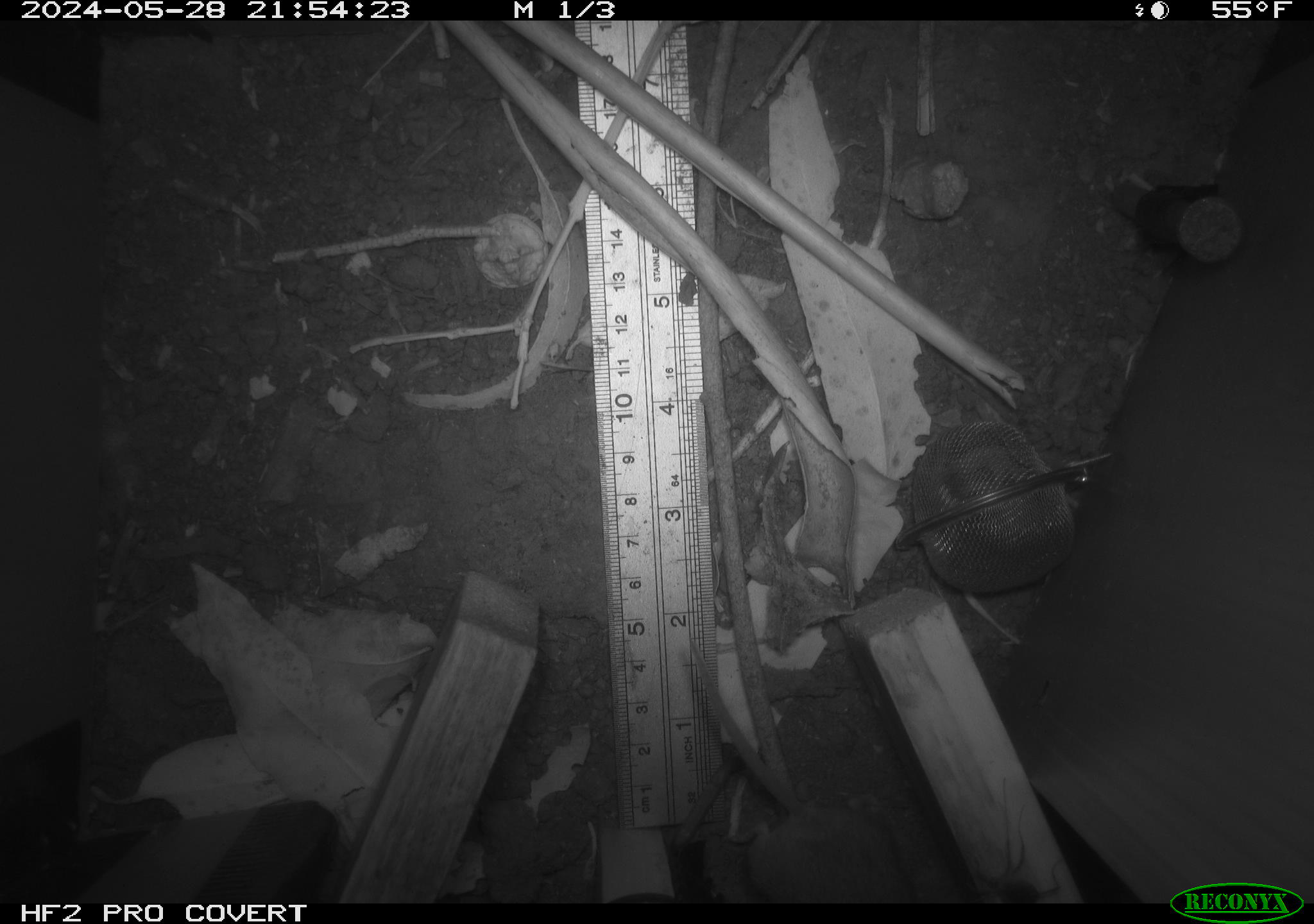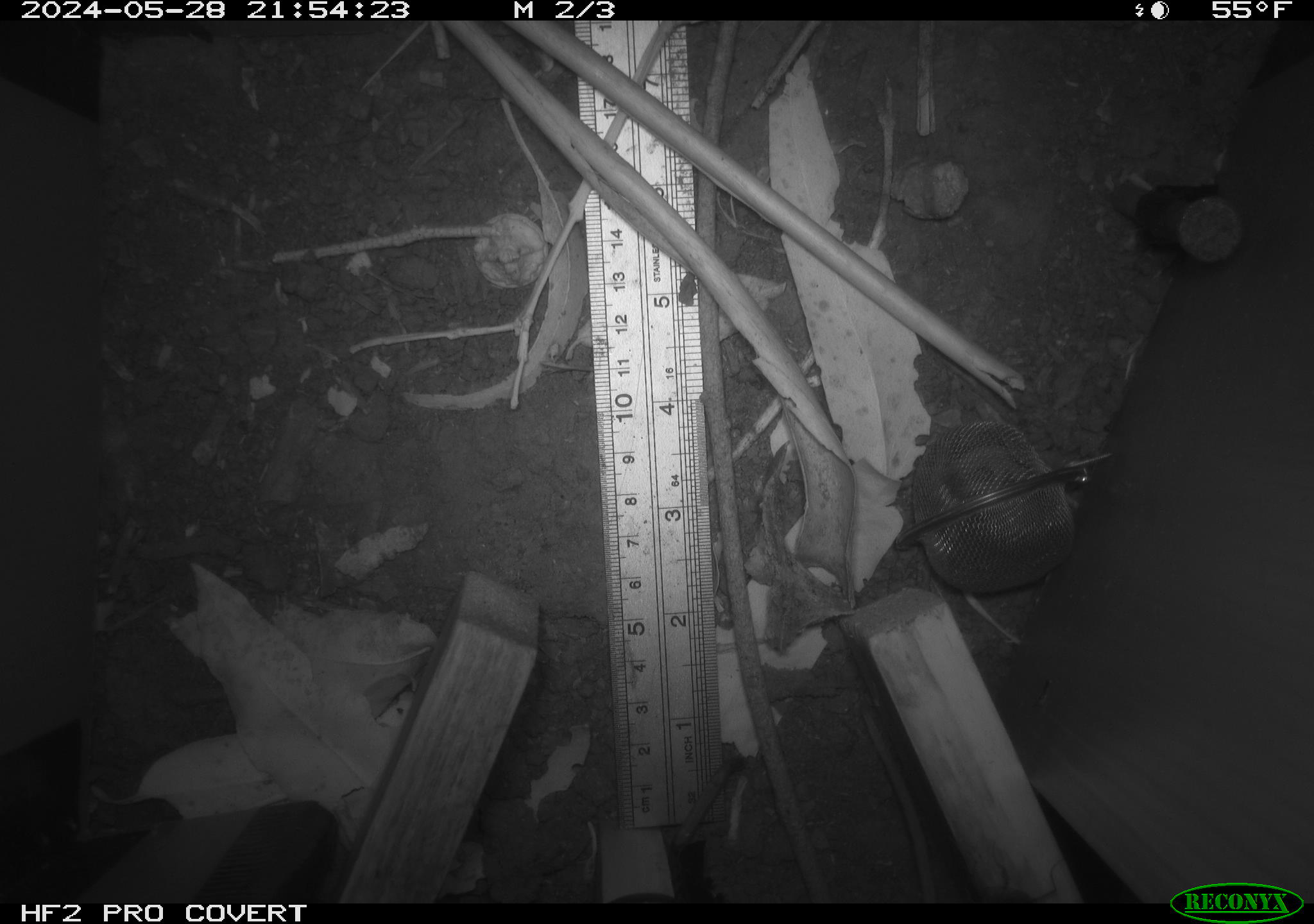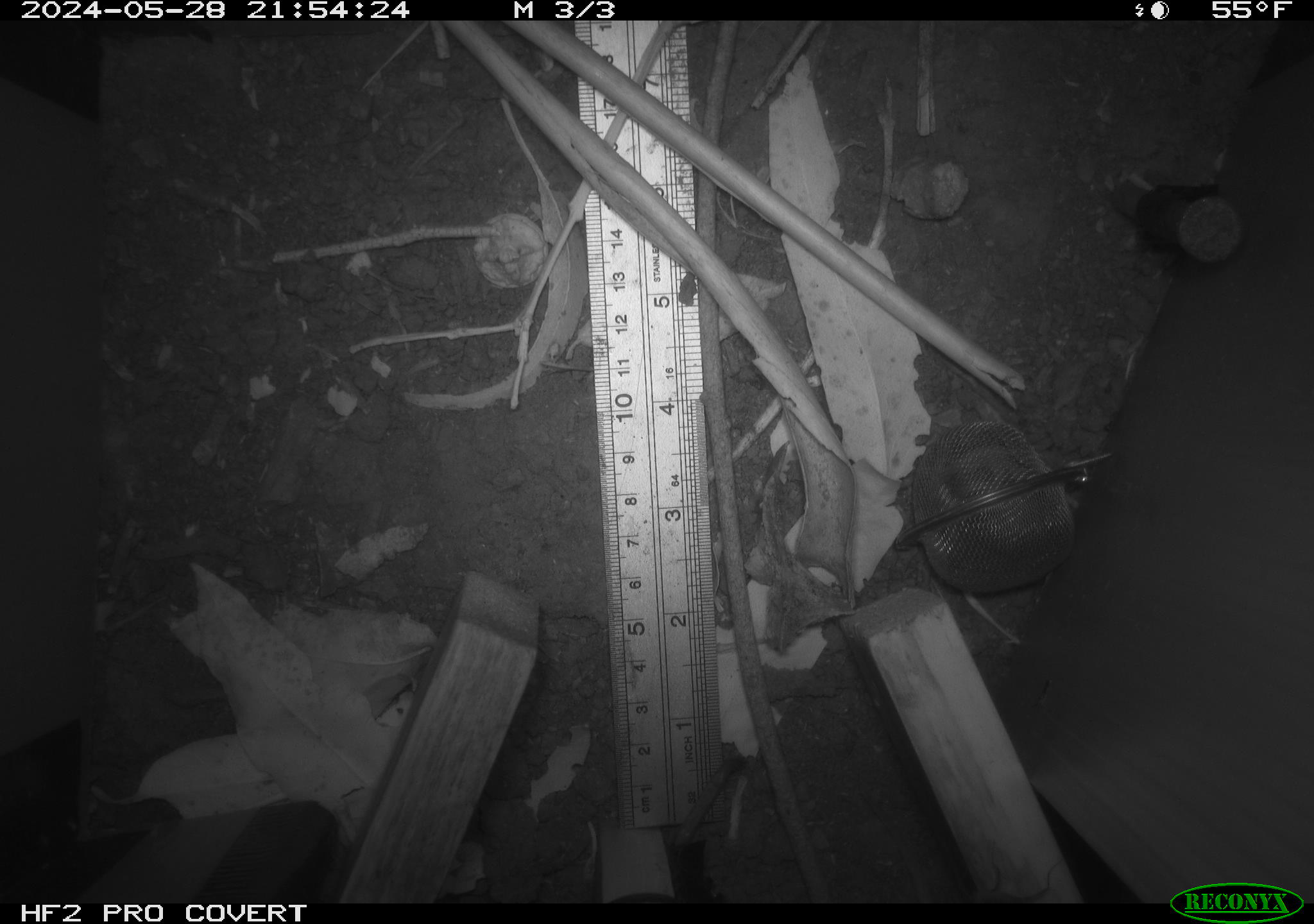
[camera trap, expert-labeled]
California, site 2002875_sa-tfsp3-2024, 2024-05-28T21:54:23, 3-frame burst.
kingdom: Animalia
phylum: Chordata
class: Mammalia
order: Rodentia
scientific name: Rodentia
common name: rodent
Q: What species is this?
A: Rodent (Rodentia).